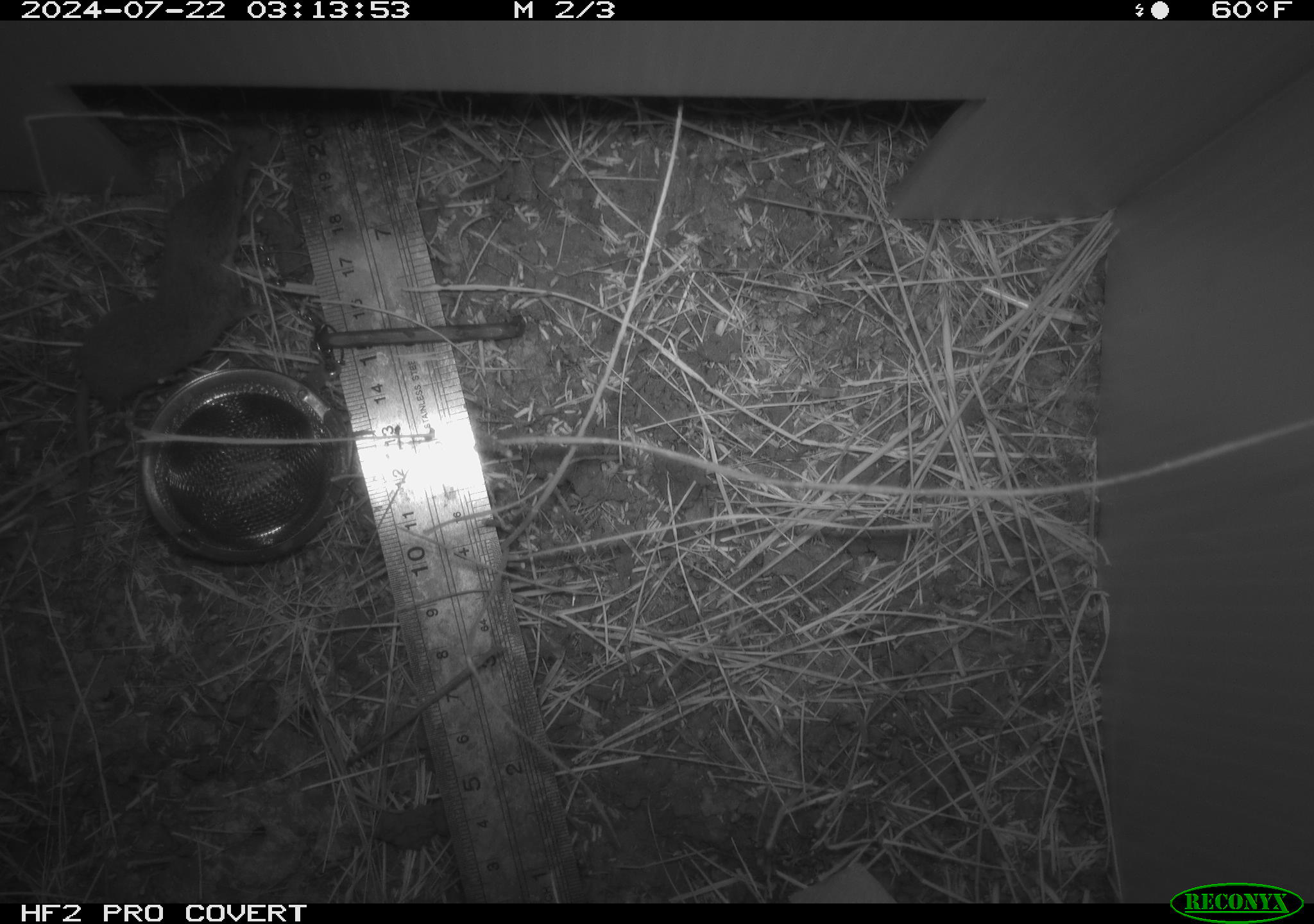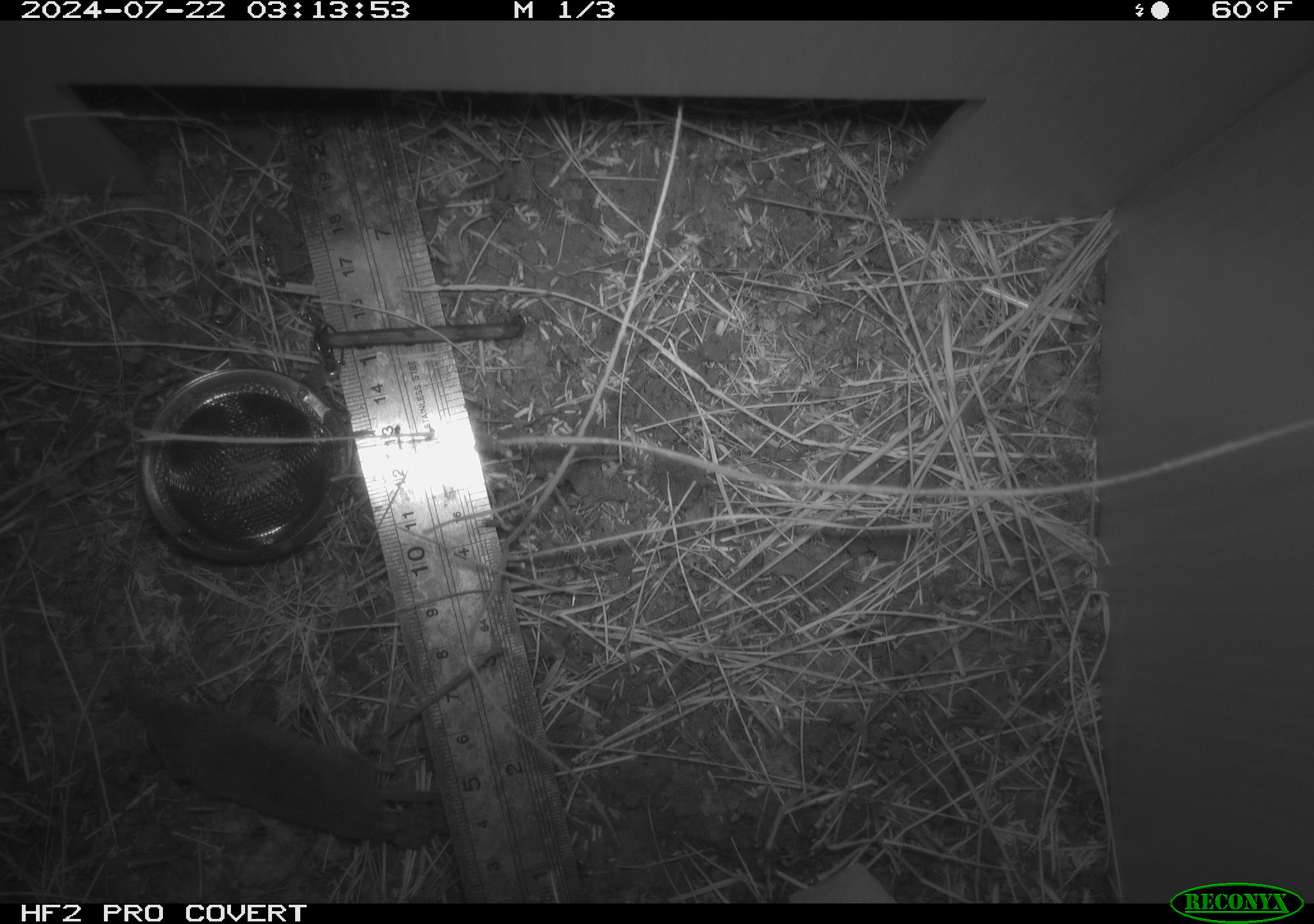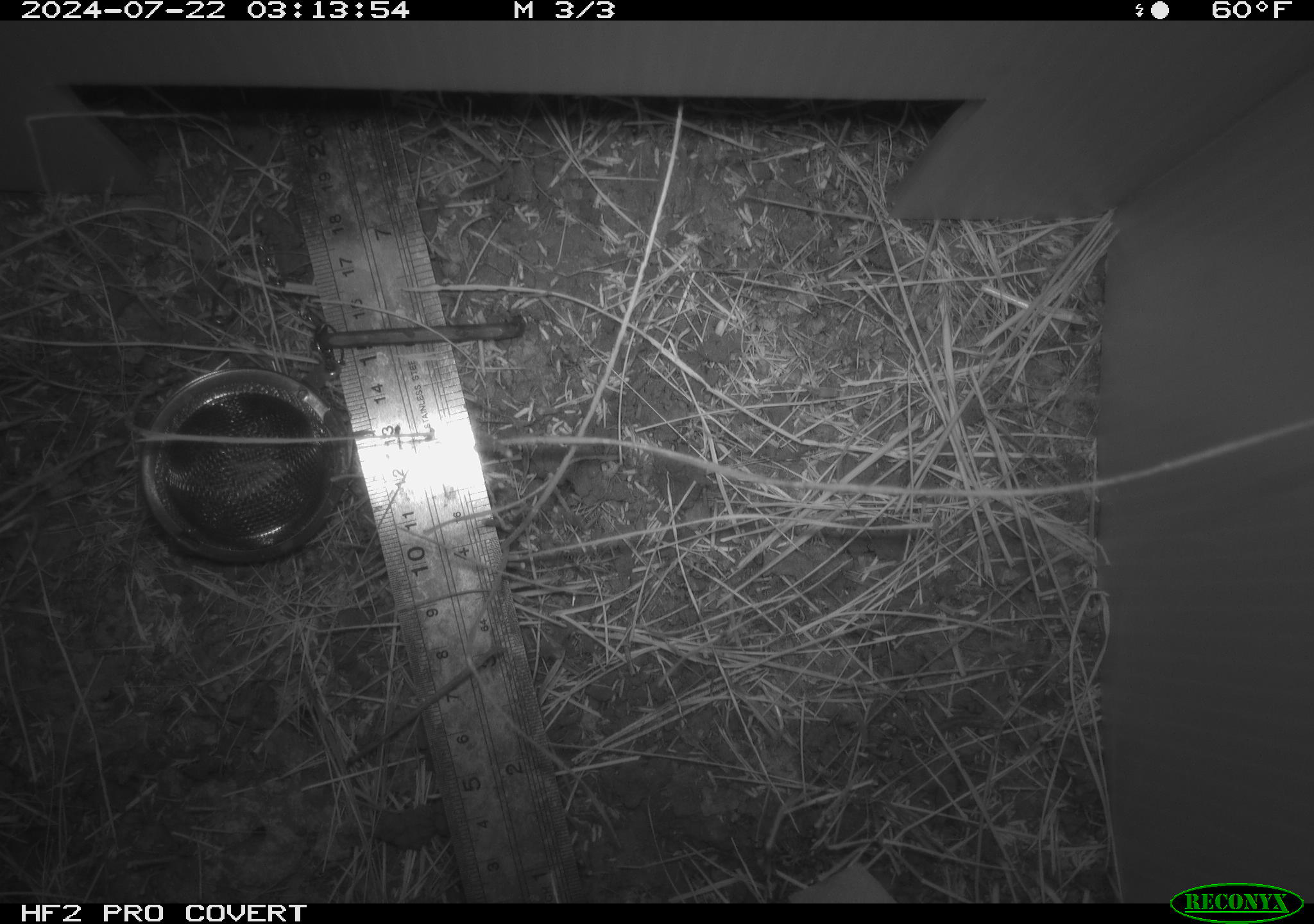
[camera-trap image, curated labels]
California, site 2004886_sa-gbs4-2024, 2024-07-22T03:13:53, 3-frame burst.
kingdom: Animalia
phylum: Chordata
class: Mammalia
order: Eulipotyphla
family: Soricidae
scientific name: Soricidae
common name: shrews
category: soricidae family